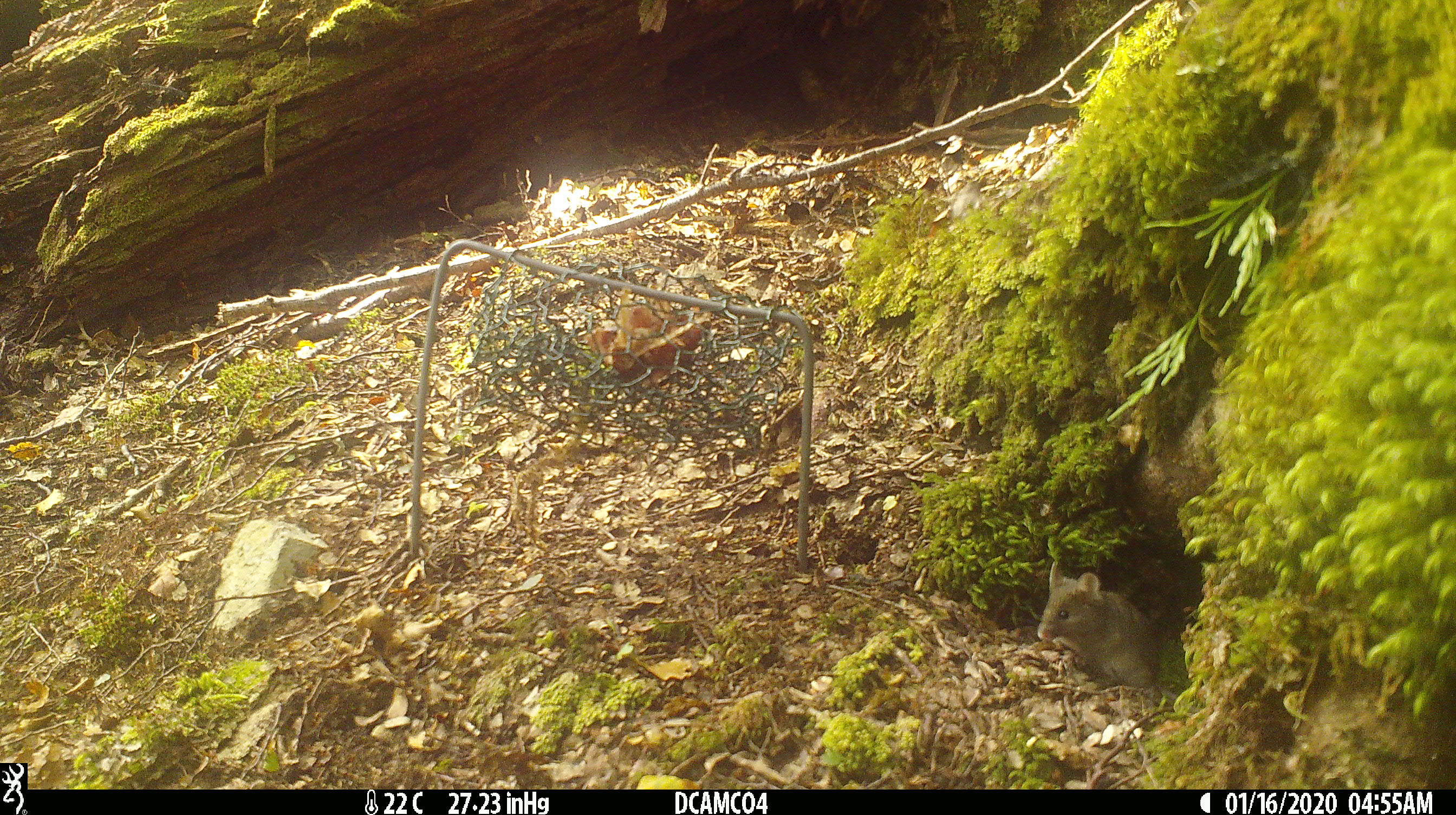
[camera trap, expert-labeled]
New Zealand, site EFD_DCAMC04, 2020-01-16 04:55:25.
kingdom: Animalia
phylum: Chordata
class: Mammalia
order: Rodentia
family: Muridae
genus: Mus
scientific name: Mus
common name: mouse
Mouse (Mus).